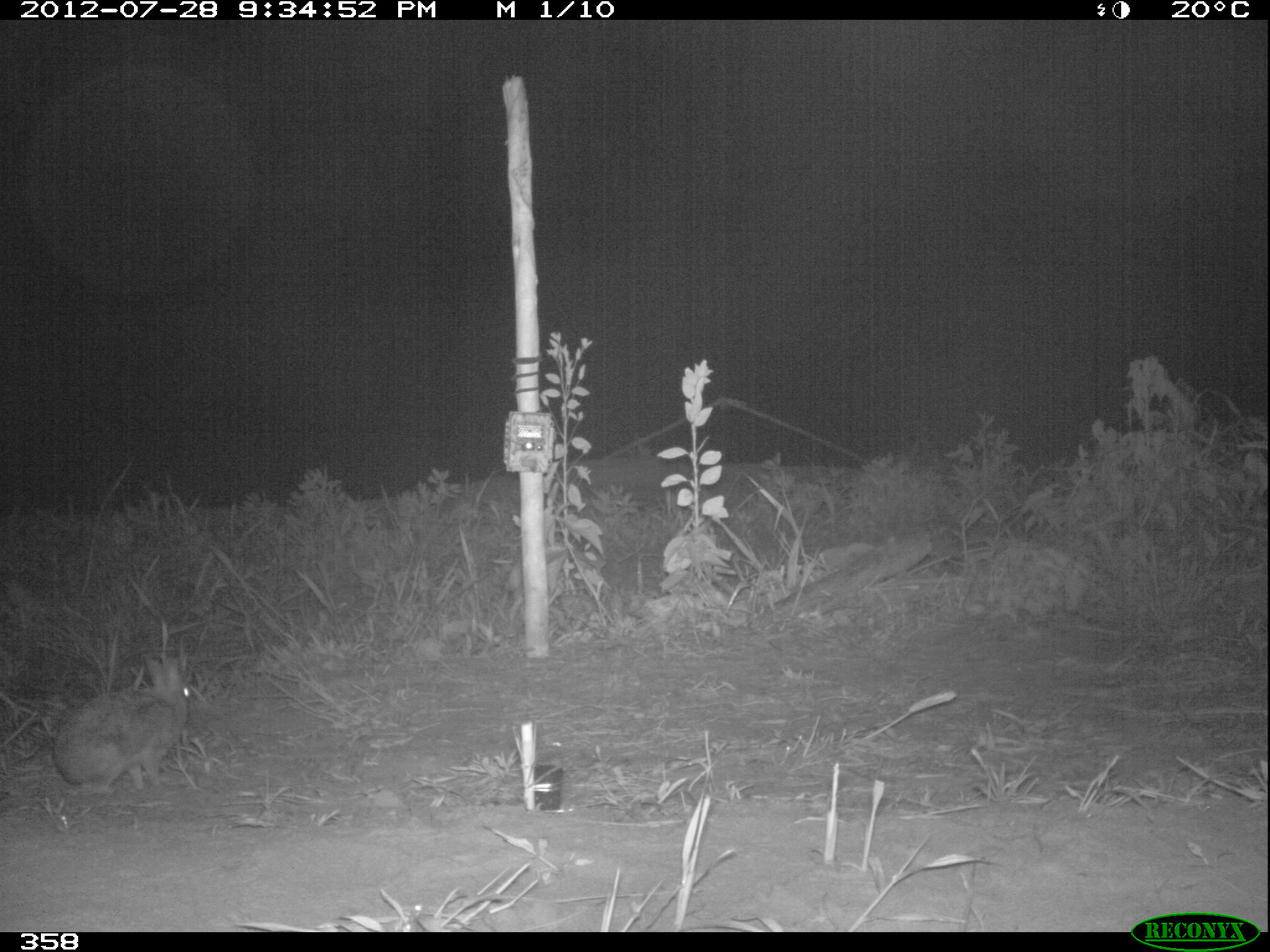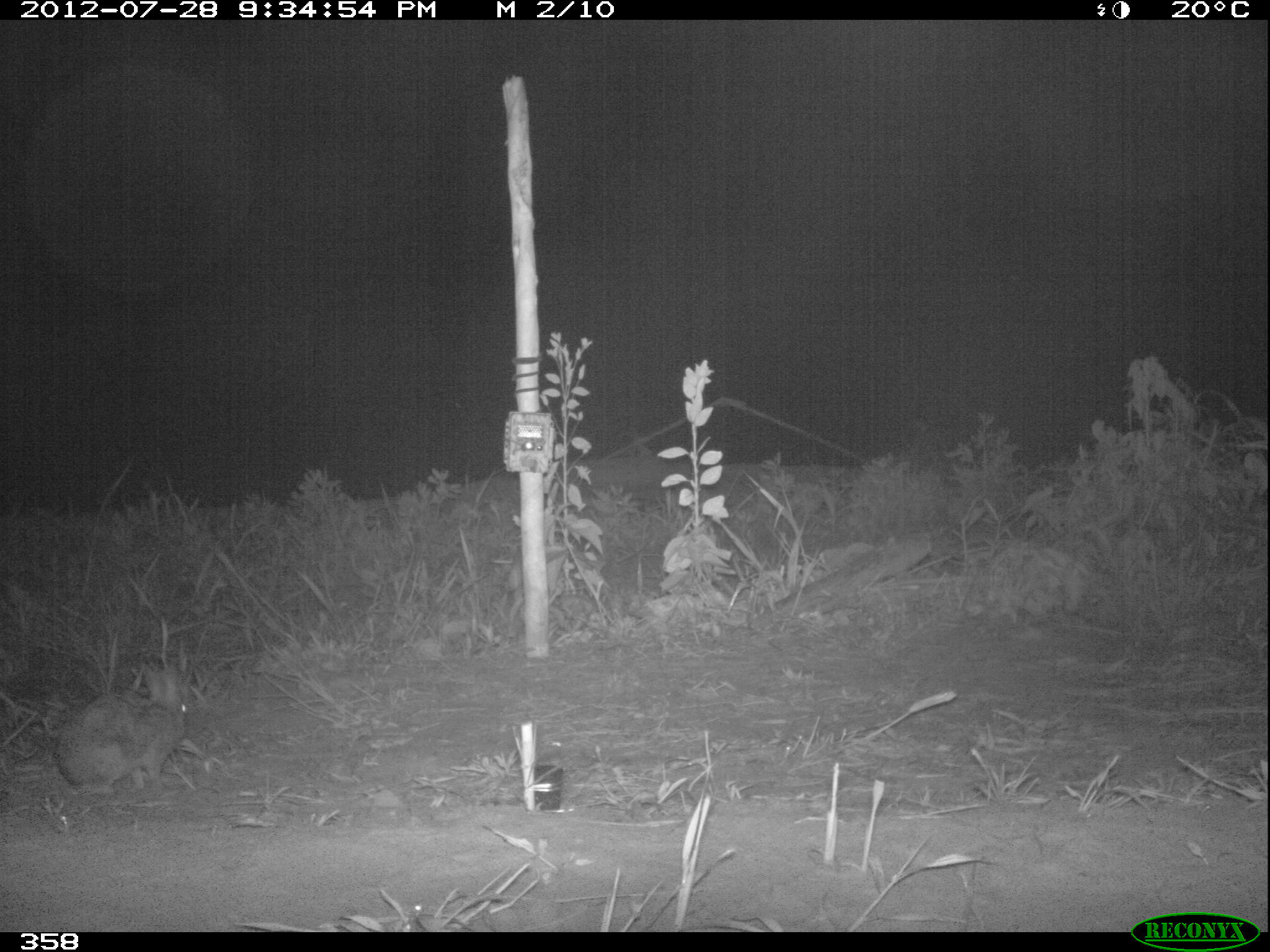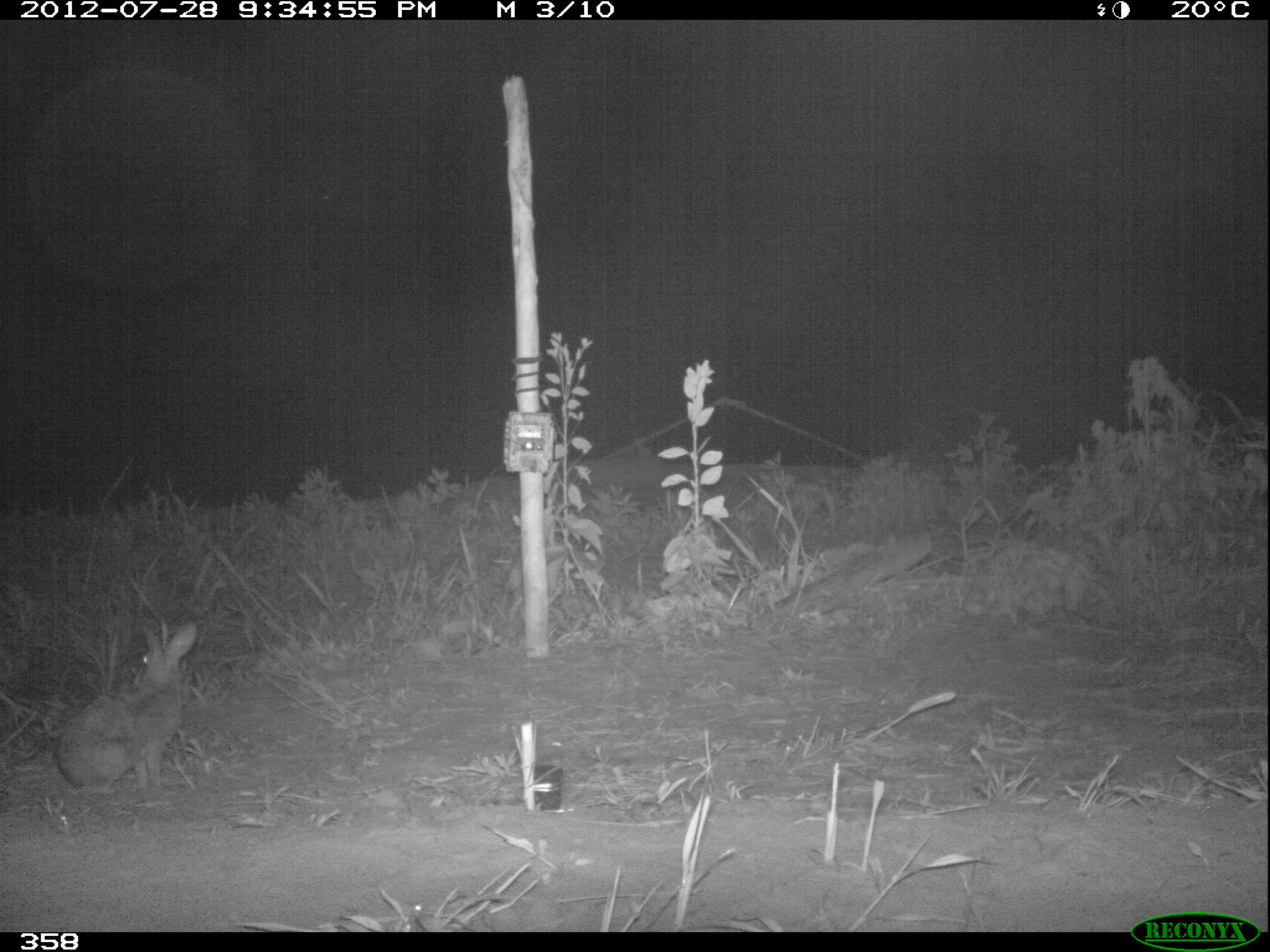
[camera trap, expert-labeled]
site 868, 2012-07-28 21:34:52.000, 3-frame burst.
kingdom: Animalia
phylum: Chordata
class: Mammalia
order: Lagomorpha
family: Leporidae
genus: Sylvilagus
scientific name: Sylvilagus brasiliensis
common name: tapeti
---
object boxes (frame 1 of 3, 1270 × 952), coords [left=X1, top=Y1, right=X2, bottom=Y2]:
sylvilagus brasiliensis: [left=51, top=654, right=193, bottom=790]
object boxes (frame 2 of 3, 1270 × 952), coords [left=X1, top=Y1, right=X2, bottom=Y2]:
sylvilagus brasiliensis: [left=54, top=665, right=186, bottom=789]